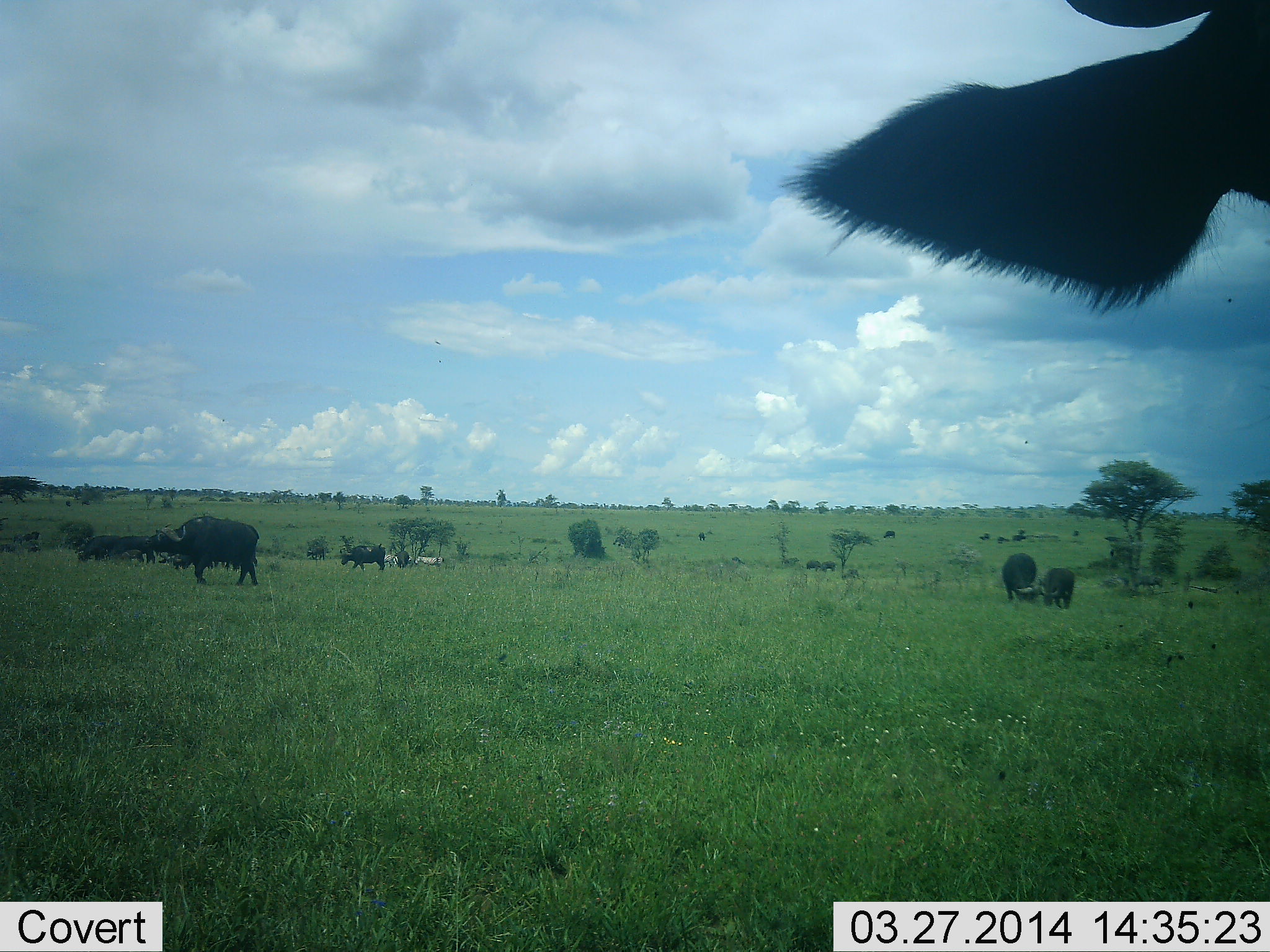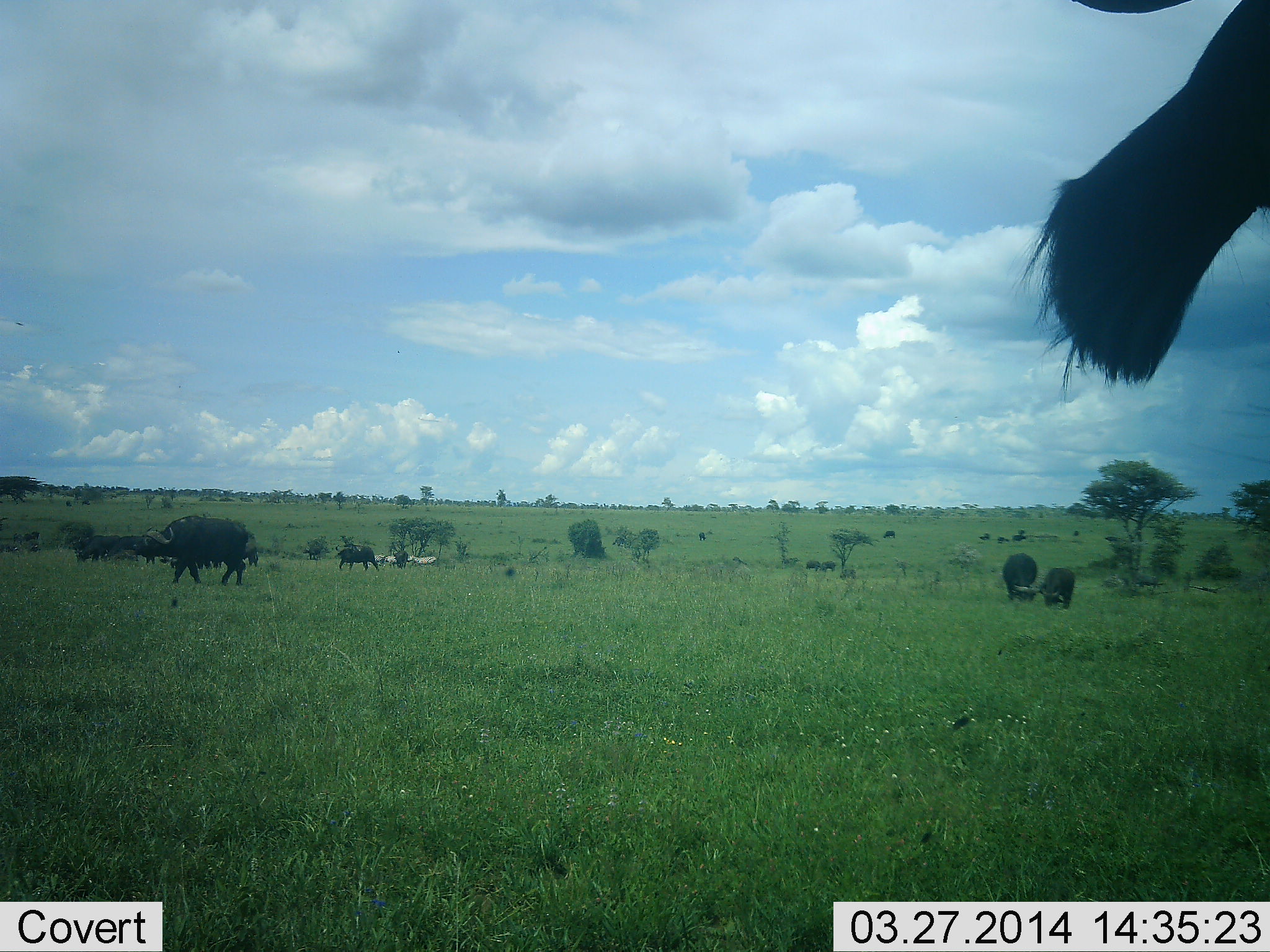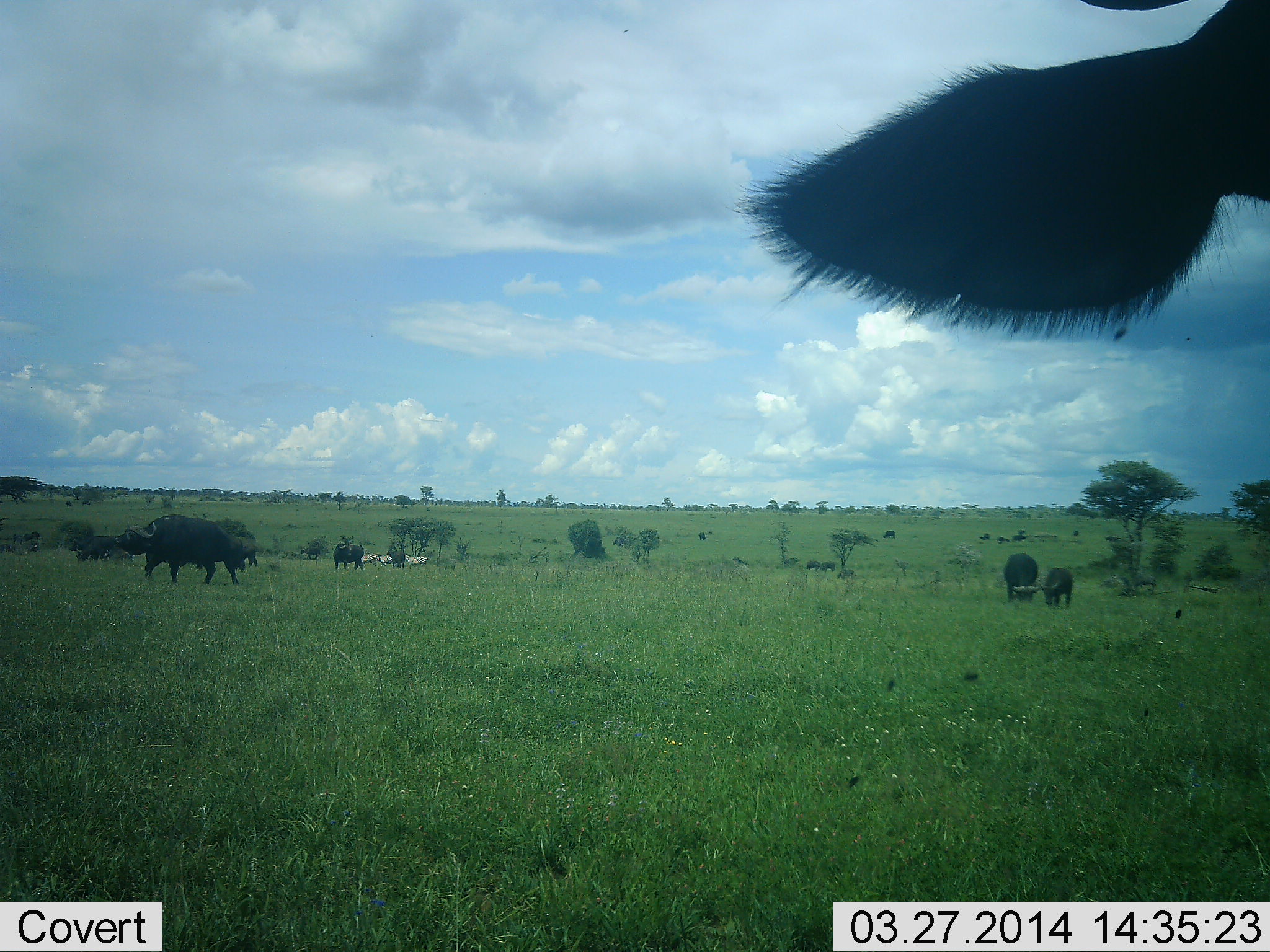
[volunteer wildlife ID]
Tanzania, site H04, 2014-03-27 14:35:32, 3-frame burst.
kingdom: Animalia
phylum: Chordata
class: Mammalia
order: Artiodactyla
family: Bovidae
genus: Syncerus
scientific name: Syncerus caffer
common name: cape buffalo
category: buffalo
Buffalo (cape buffalo) (Syncerus caffer), count 10. Behavior (volunteer vote fractions): standing 36%, resting 0%, moving 71%, interacting 0%. Young present (vote fraction): 7%. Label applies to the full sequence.